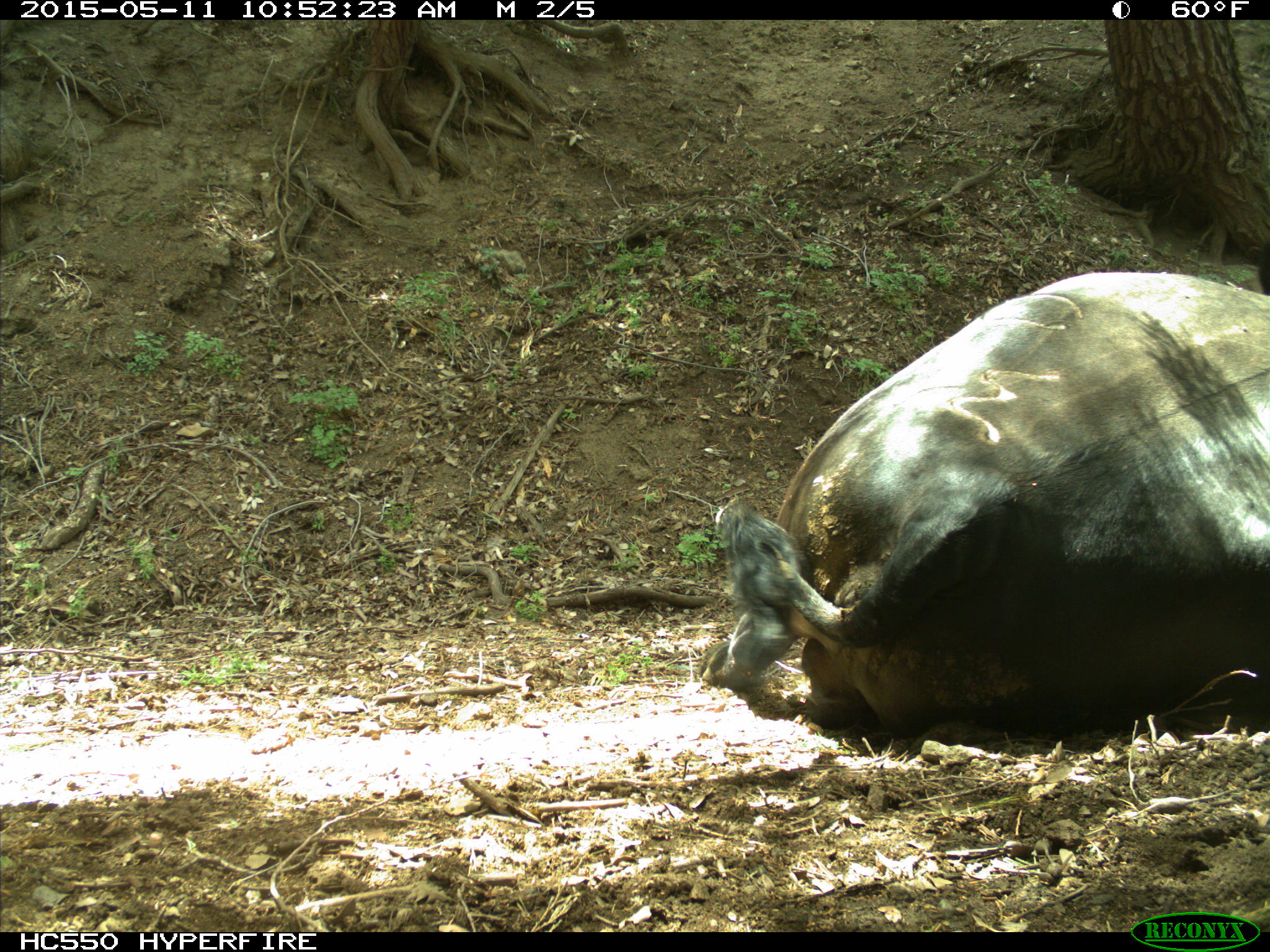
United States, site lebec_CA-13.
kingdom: Animalia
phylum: Chordata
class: Mammalia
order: Artiodactyla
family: Bovidae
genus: Bos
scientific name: Bos taurus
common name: domestic cow